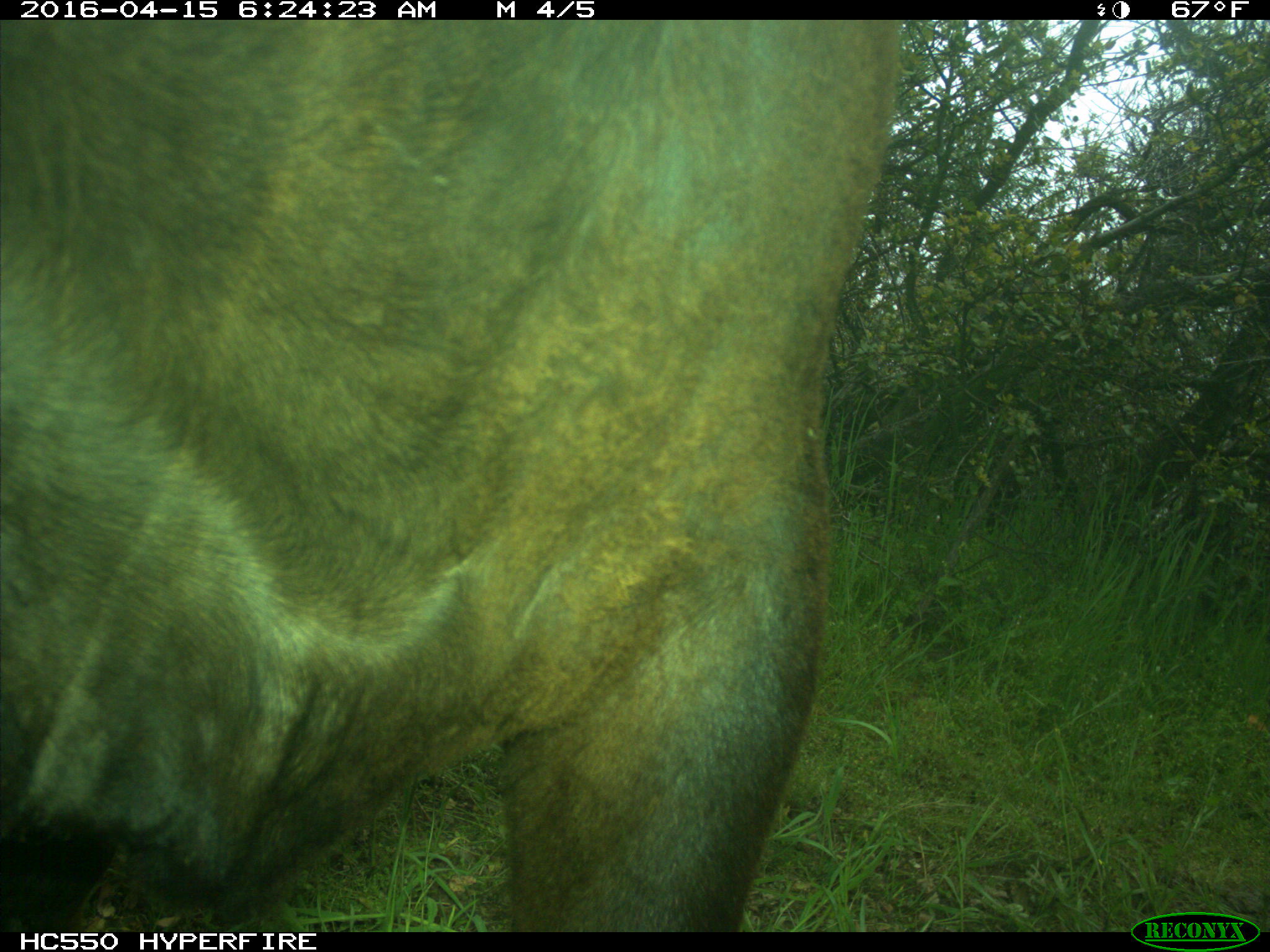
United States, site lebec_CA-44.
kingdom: Animalia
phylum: Chordata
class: Mammalia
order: Artiodactyla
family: Bovidae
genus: Bos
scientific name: Bos taurus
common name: domestic cow